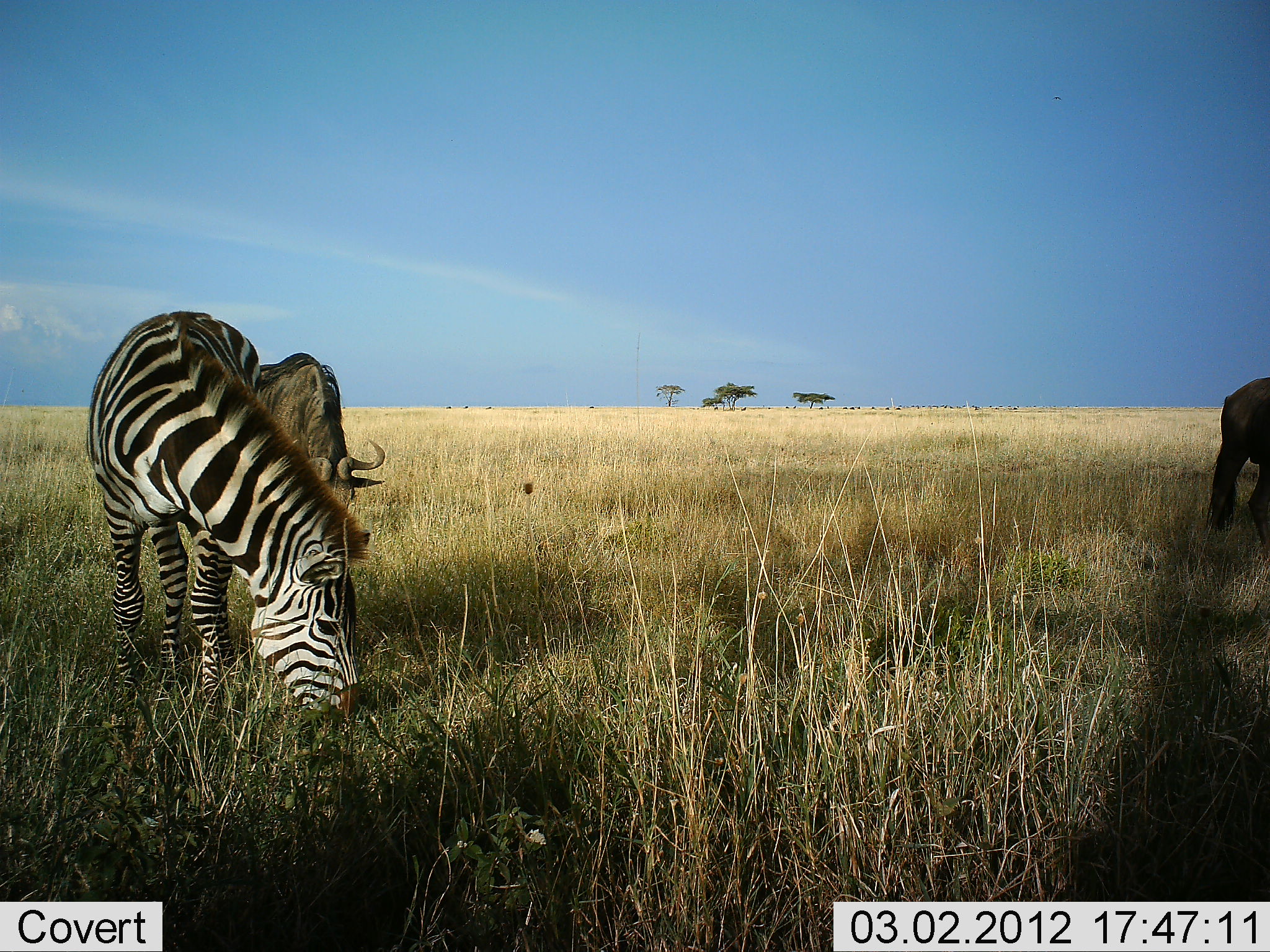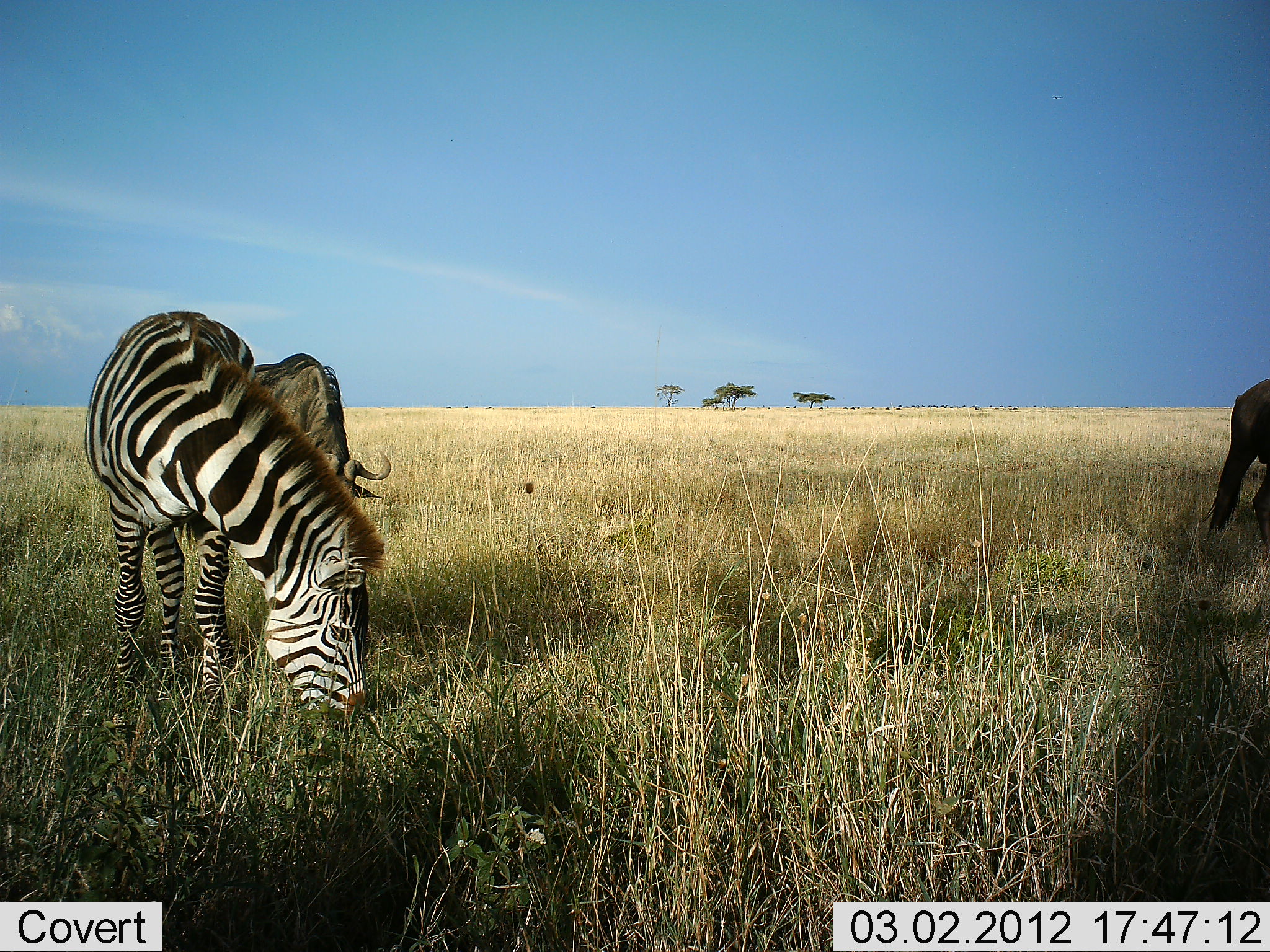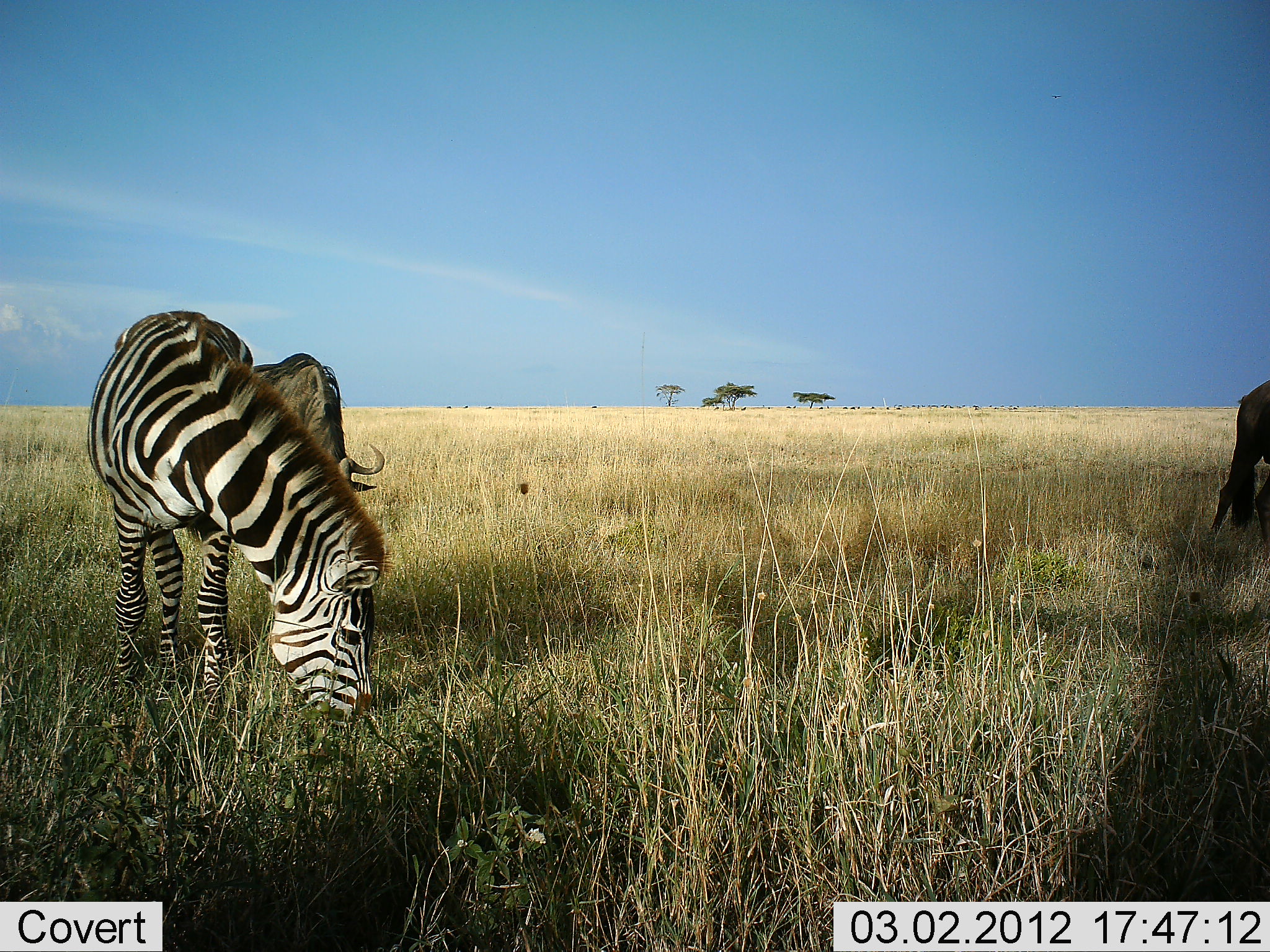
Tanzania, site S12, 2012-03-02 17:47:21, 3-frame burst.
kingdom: Animalia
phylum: Chordata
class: Mammalia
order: Artiodactyla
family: Bovidae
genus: Connochaetes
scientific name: Connochaetes taurinus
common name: blue wildebeest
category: wildebeest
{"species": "wildebeest (blue wildebeest) (Connochaetes taurinus)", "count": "2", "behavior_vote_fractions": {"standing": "22%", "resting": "0%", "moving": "0%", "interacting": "0%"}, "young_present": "0%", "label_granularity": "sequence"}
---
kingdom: Animalia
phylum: Chordata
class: Mammalia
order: Perissodactyla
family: Equidae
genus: Equus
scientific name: Equus quagga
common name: plains zebra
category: zebra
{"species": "zebra (plains zebra) (Equus quagga)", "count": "1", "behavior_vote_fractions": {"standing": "14%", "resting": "0%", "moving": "0%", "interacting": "0%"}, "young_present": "0%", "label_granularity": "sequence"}